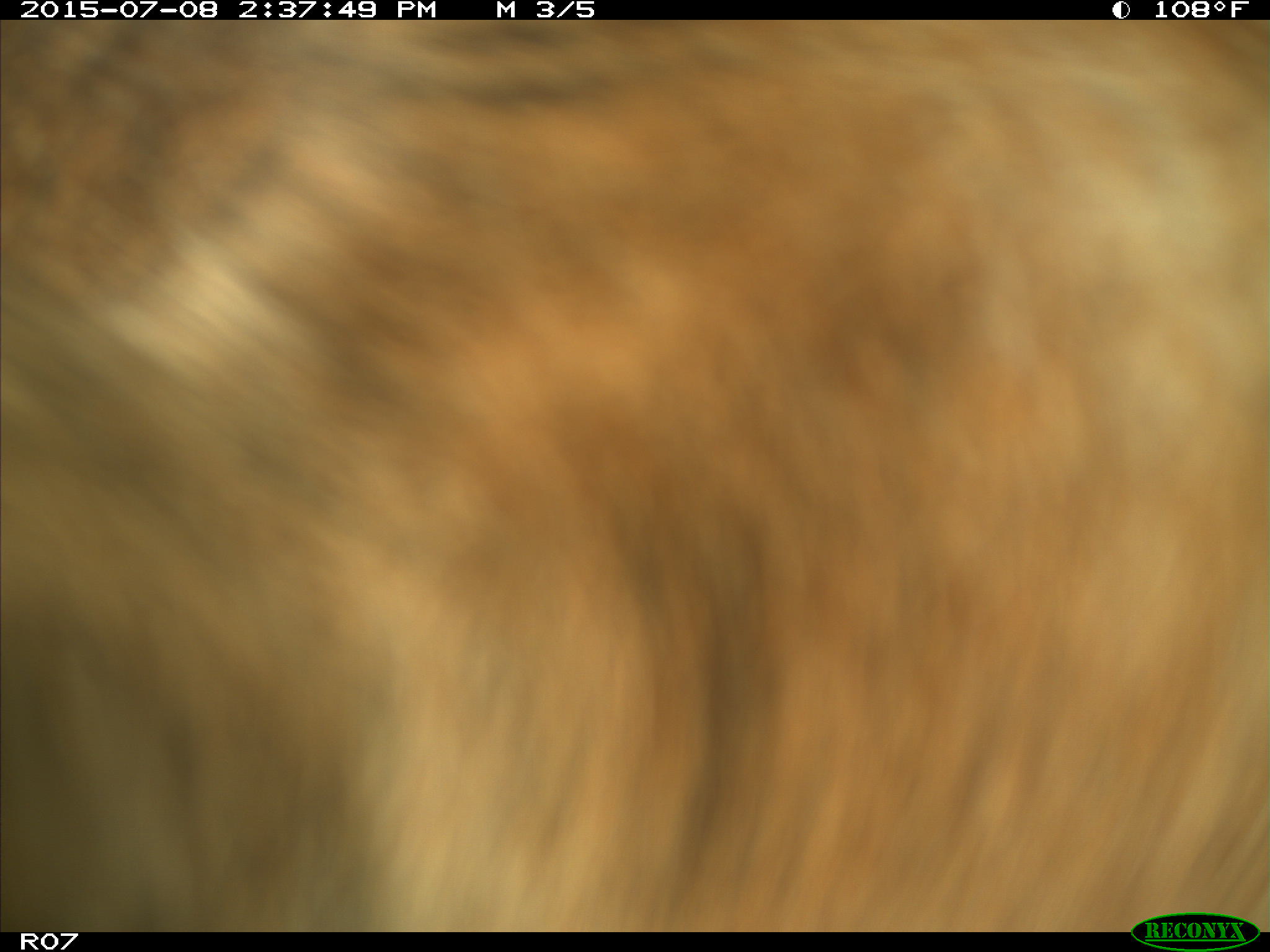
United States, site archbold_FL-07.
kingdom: Animalia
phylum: Chordata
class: Mammalia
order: Artiodactyla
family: Bovidae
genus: Bos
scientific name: Bos taurus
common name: domestic cow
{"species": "Bos taurus (domestic cow)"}